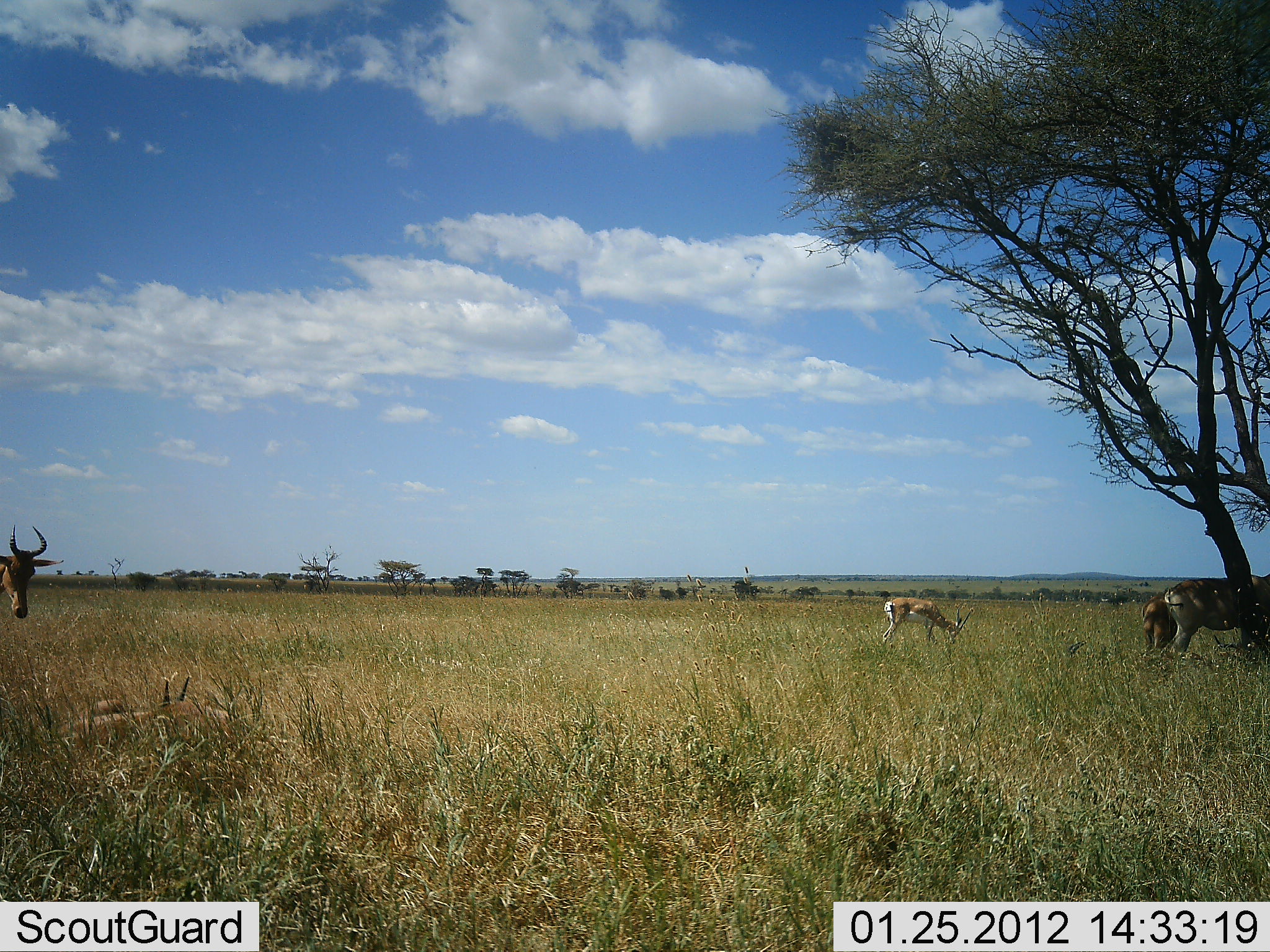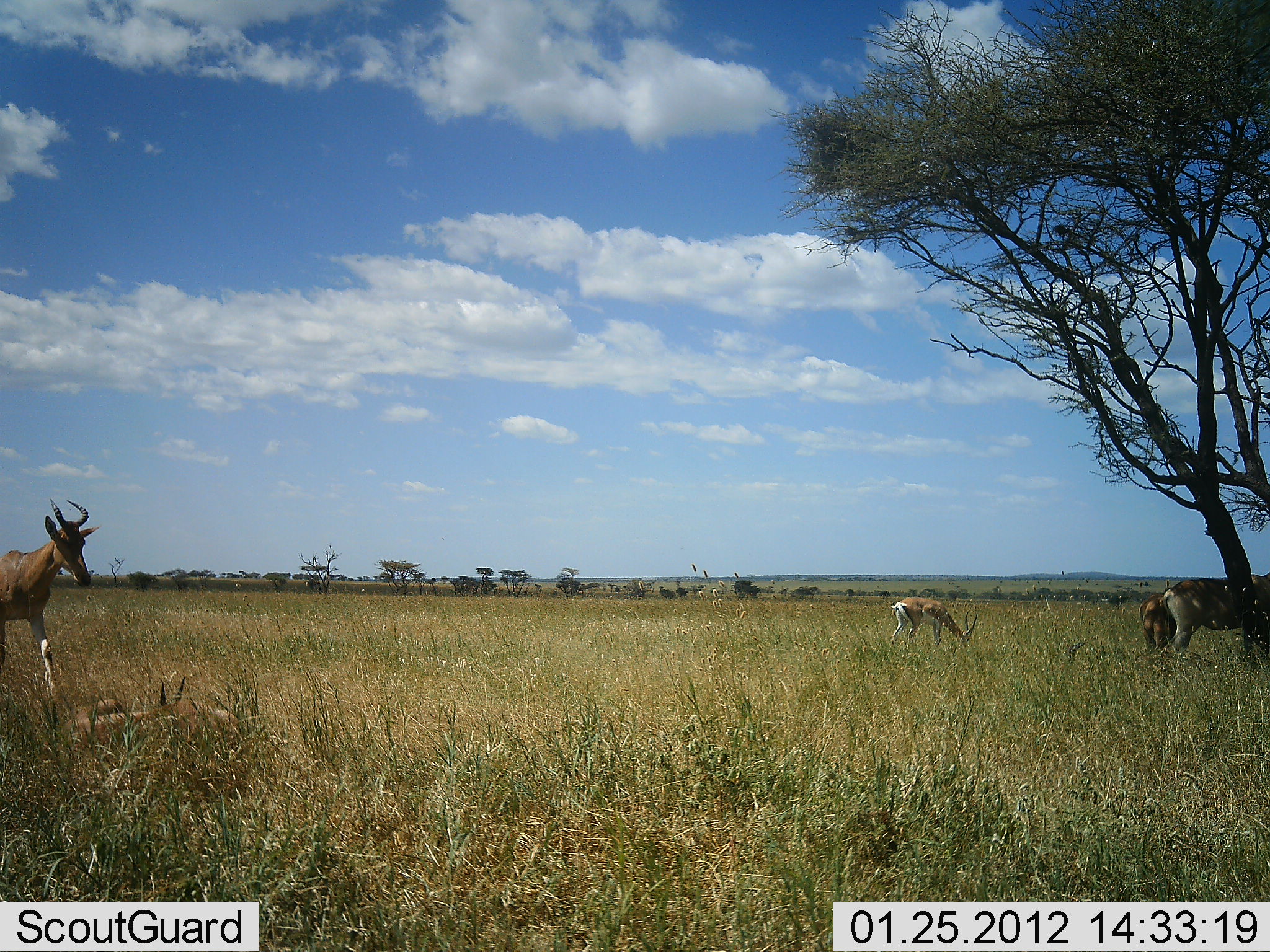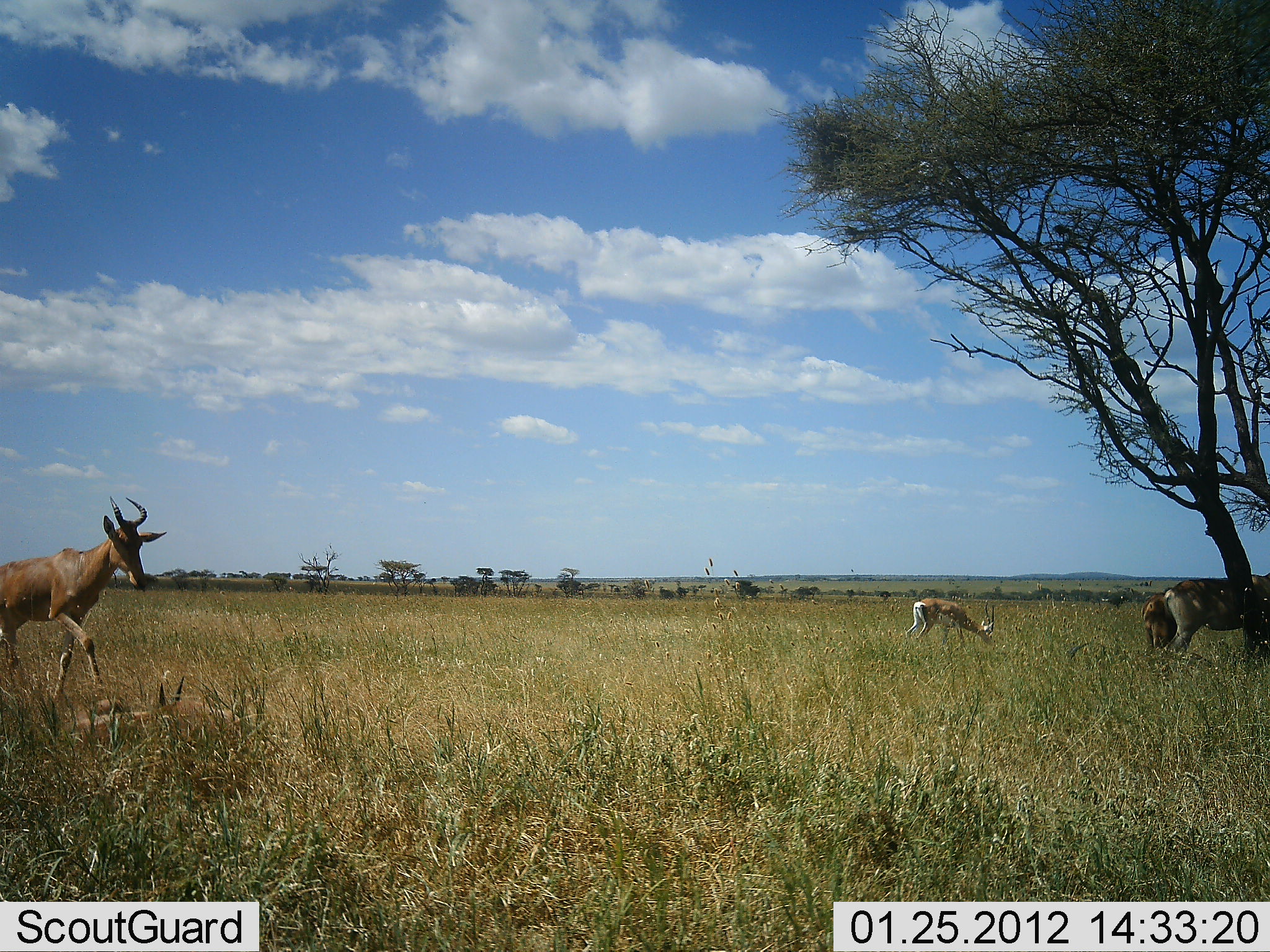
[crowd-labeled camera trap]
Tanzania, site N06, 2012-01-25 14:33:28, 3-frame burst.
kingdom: Animalia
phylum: Chordata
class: Mammalia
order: Artiodactyla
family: Bovidae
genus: Nanger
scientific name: Nanger granti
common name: grant's gazelle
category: gazellegrants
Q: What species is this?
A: Gazellegrants (grant's gazelle) (Nanger granti).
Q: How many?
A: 1.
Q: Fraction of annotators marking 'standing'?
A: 29%.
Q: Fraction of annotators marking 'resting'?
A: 6%.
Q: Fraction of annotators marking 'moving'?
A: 0%.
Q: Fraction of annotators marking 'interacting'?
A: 0%.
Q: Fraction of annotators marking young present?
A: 0%.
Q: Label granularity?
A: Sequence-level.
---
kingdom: Animalia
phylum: Chordata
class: Mammalia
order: Artiodactyla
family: Bovidae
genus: Alcelaphus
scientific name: Alcelaphus buselaphus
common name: hartebeest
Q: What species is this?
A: Hartebeest (Alcelaphus buselaphus).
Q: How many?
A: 3.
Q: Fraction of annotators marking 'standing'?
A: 57%.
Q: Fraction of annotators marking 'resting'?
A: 10%.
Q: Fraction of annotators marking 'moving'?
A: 90%.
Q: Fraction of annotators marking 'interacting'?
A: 0%.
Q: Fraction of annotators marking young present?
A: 19%.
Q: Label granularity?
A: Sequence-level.